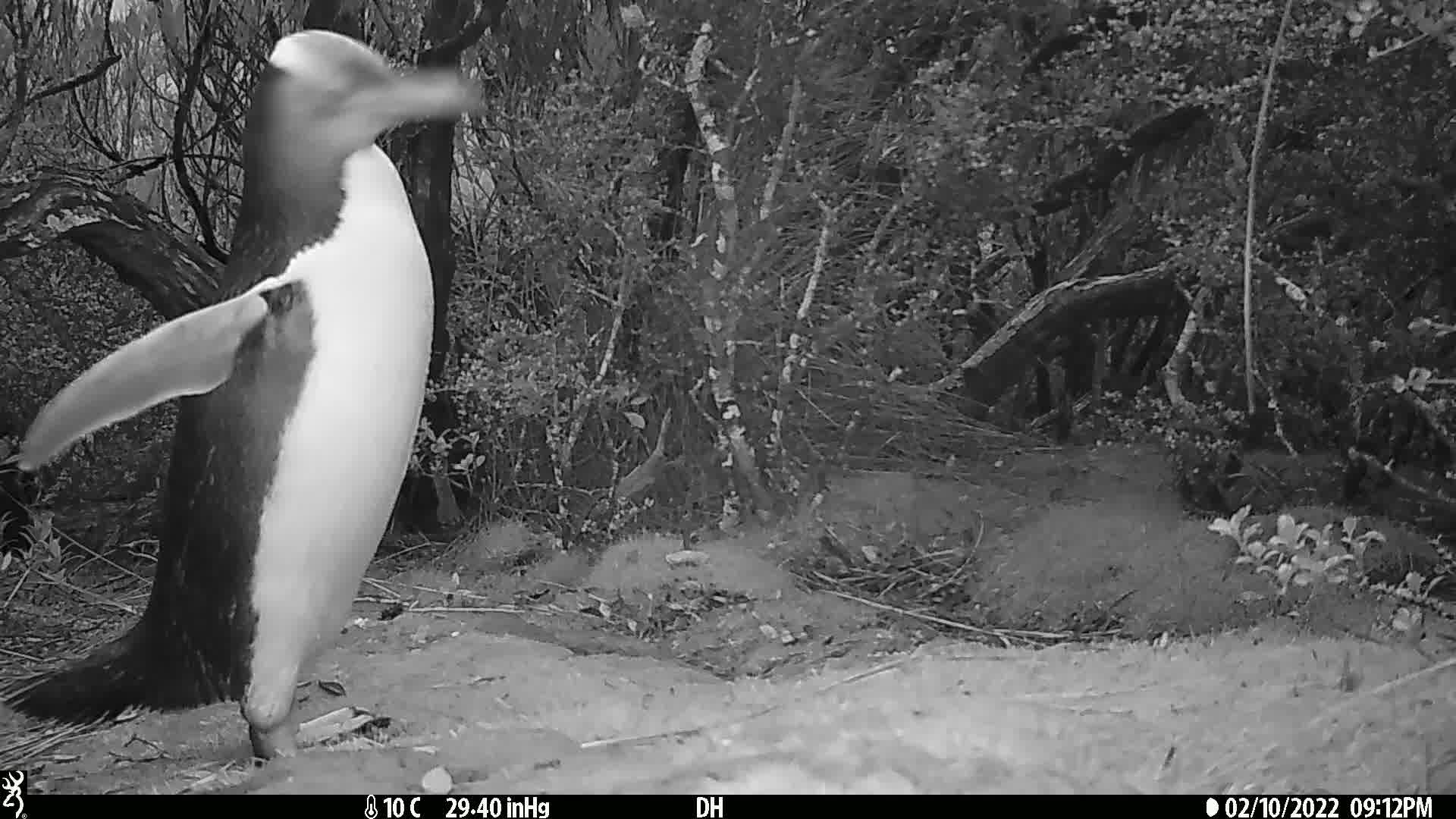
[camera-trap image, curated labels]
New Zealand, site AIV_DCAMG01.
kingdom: Animalia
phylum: Chordata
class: Aves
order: Sphenisciformes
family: Spheniscidae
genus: Megadyptes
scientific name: Megadyptes antipodes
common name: yellow-eyed penguin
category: yellow eyed penguin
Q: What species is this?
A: Yellow eyed penguin (yellow-eyed penguin) (Megadyptes antipodes).